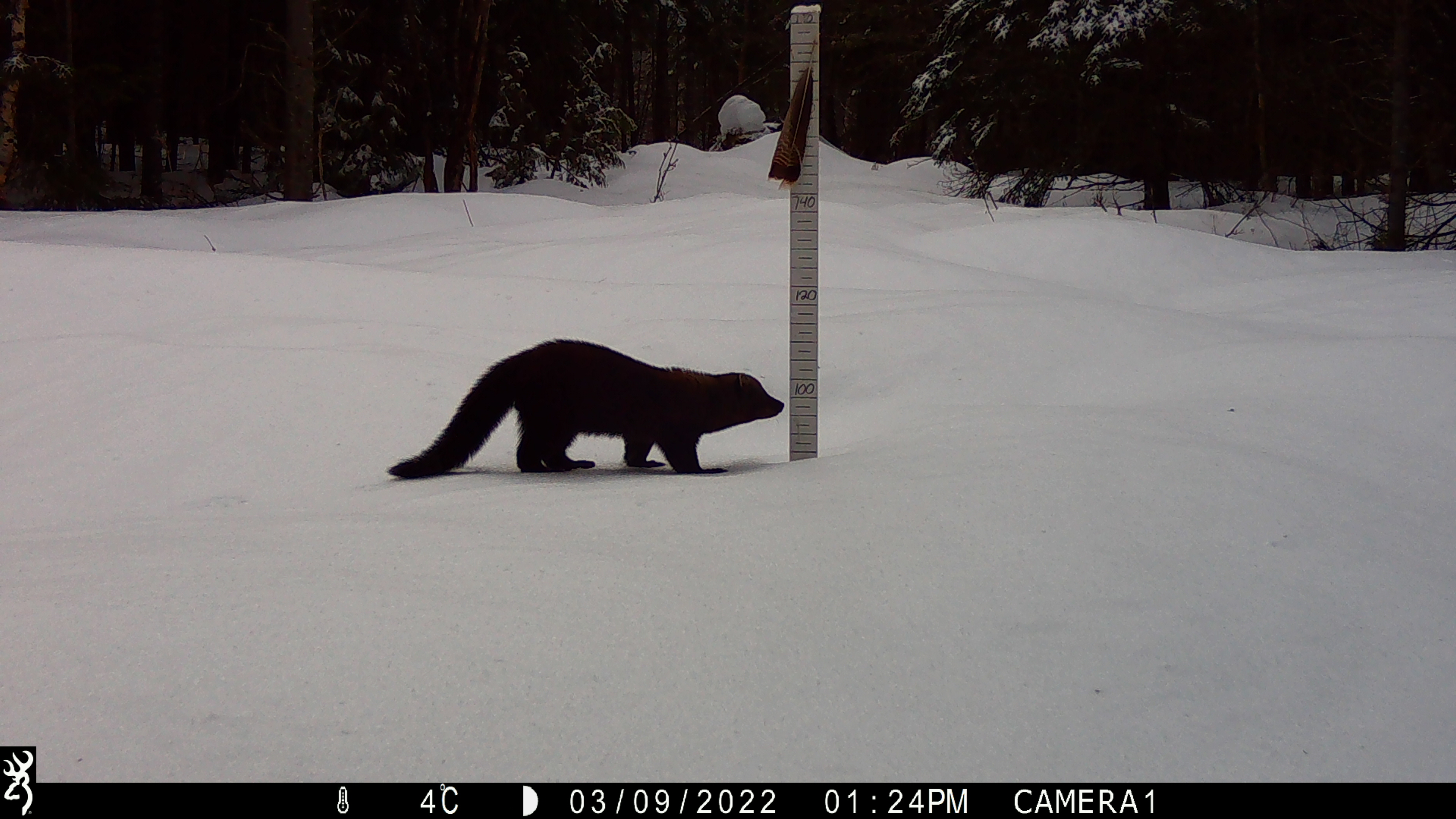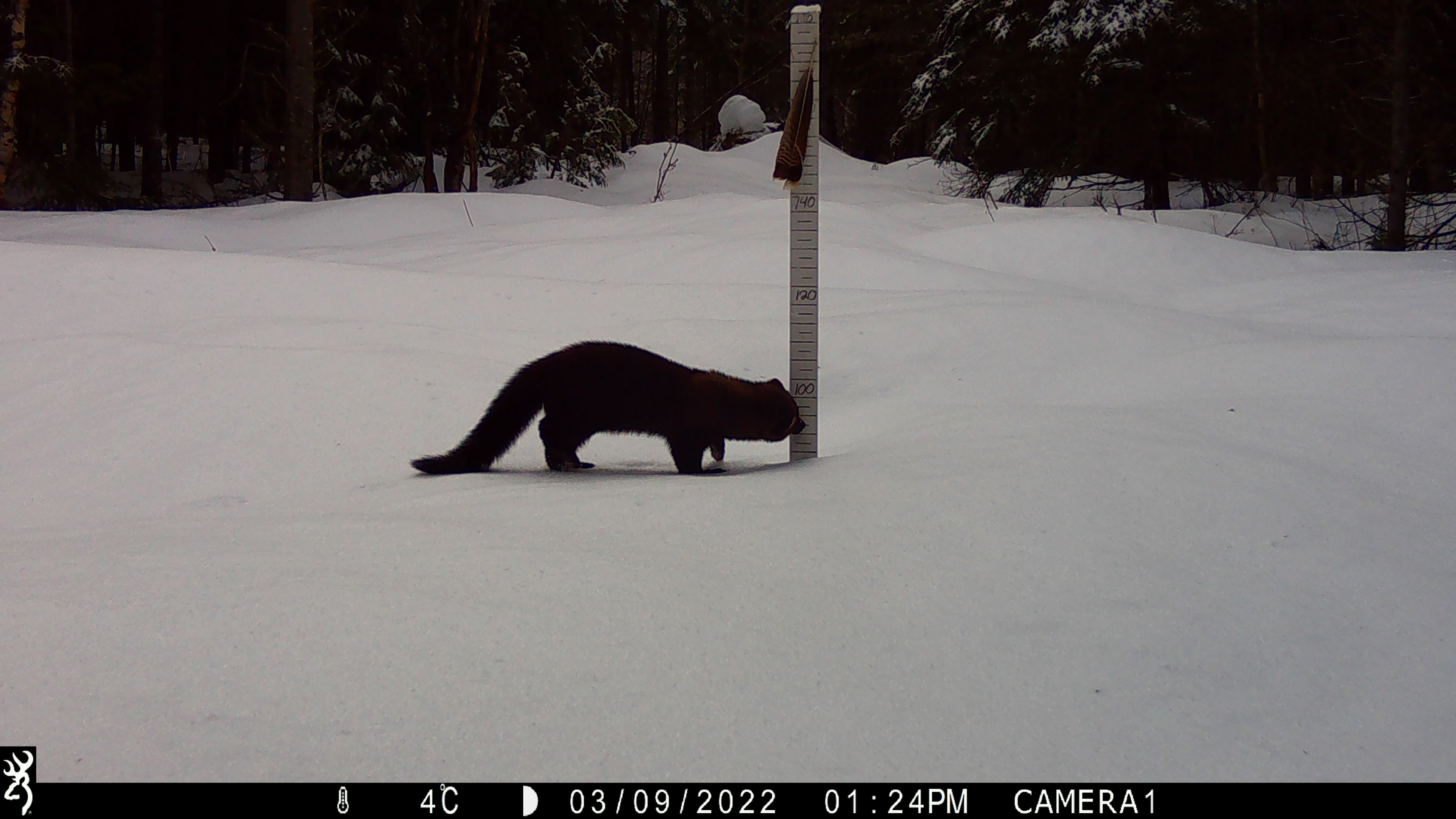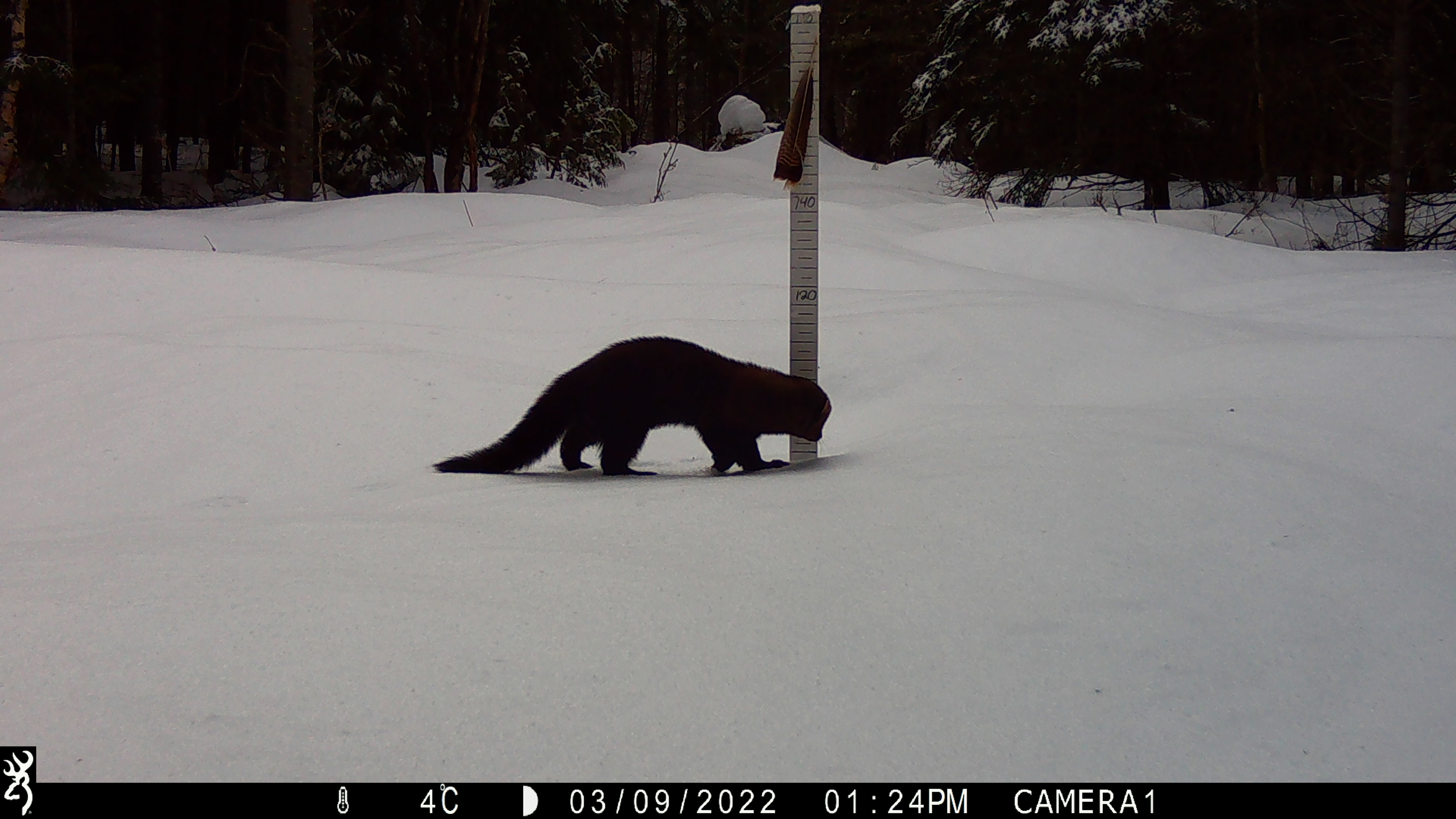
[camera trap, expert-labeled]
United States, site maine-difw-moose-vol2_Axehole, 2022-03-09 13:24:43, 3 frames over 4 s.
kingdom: Animalia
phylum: Chordata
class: Mammalia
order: Carnivora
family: Mustelidae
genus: Pekania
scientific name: Pekania pennanti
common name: fisher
Fisher (Pekania pennanti).